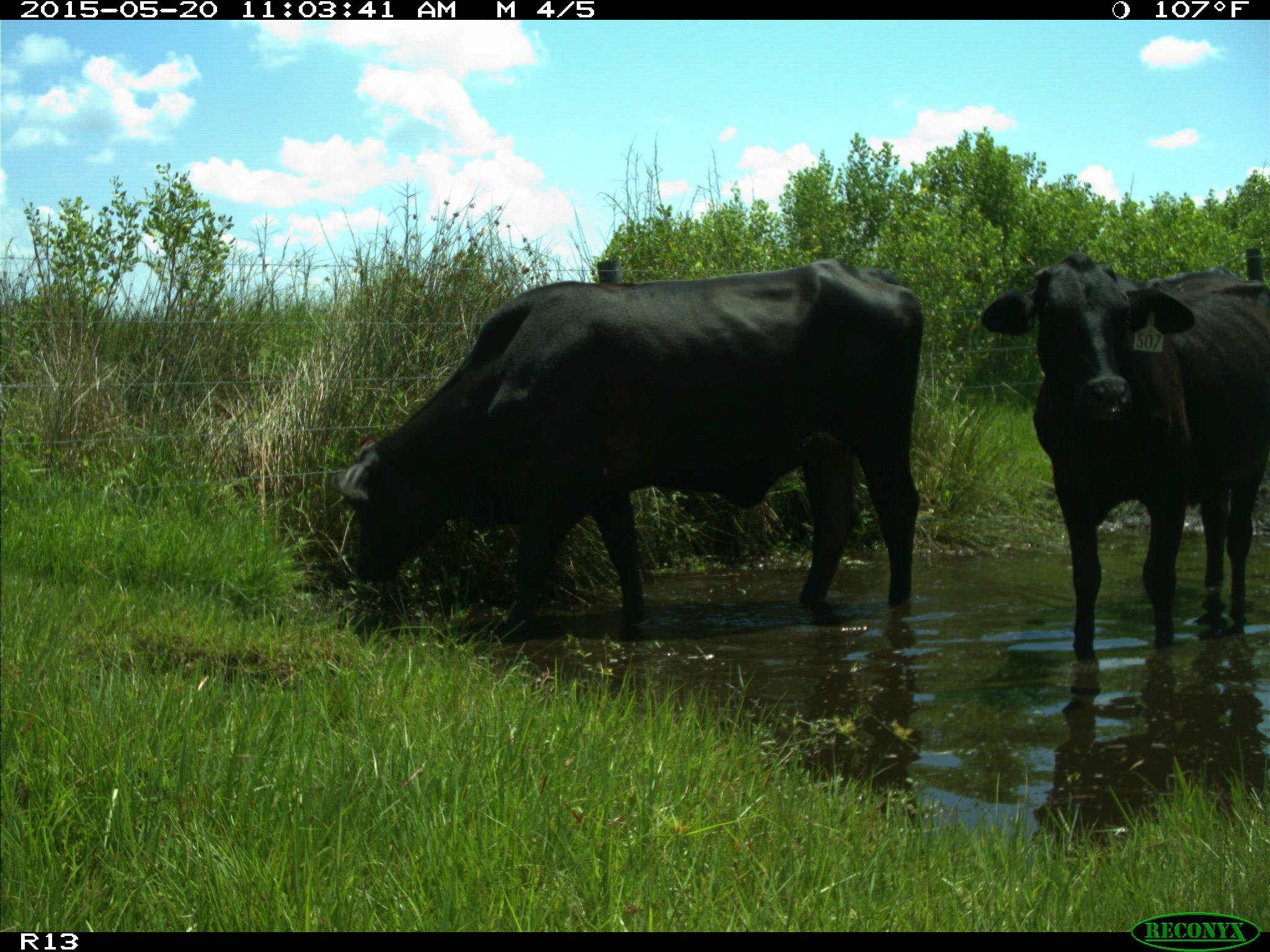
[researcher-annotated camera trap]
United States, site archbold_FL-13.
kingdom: Animalia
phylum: Chordata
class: Mammalia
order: Artiodactyla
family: Bovidae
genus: Bos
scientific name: Bos taurus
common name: domestic cow